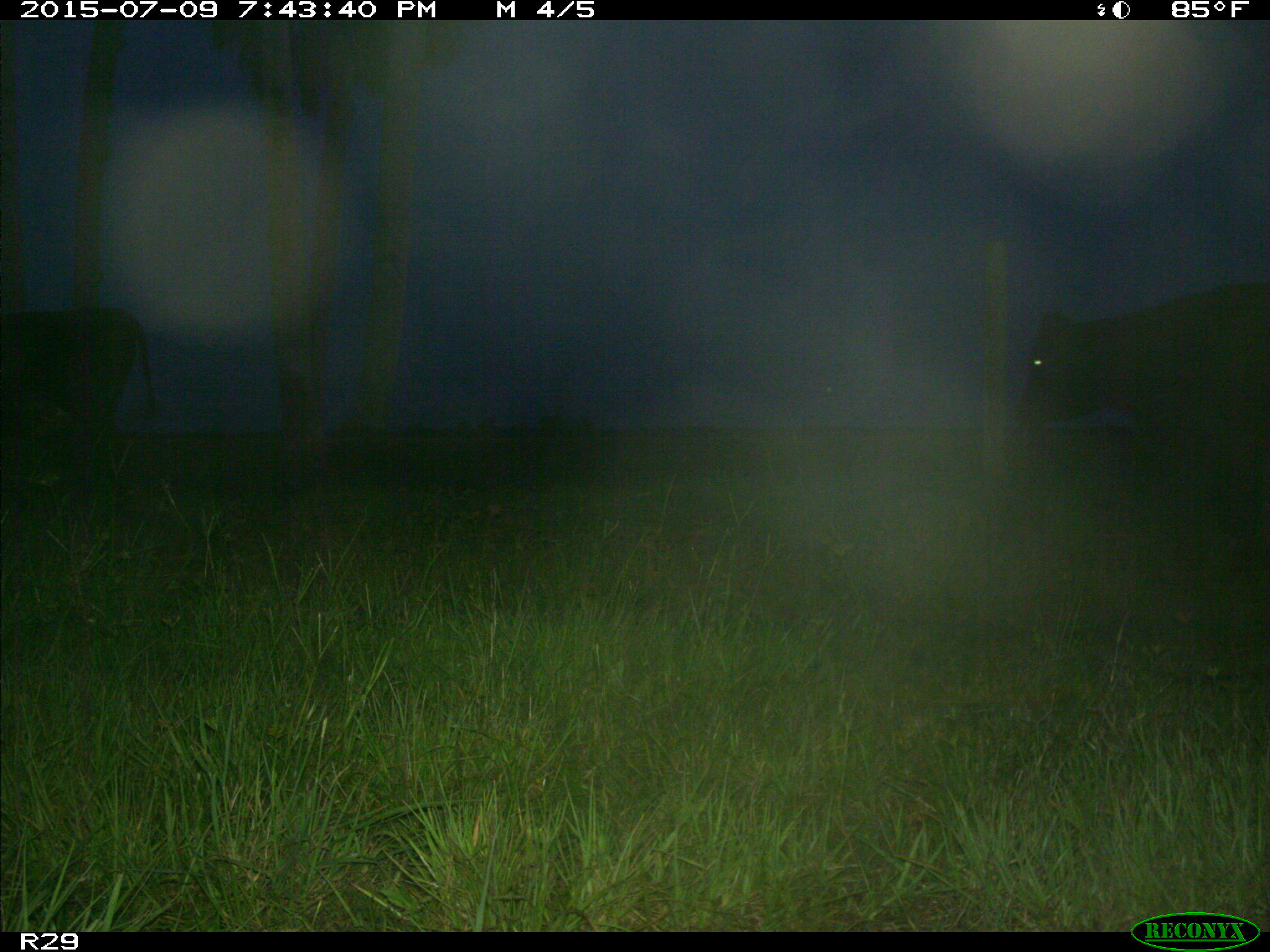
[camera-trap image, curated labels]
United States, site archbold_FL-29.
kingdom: Animalia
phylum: Chordata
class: Mammalia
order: Artiodactyla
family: Bovidae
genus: Bos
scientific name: Bos taurus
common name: domestic cow